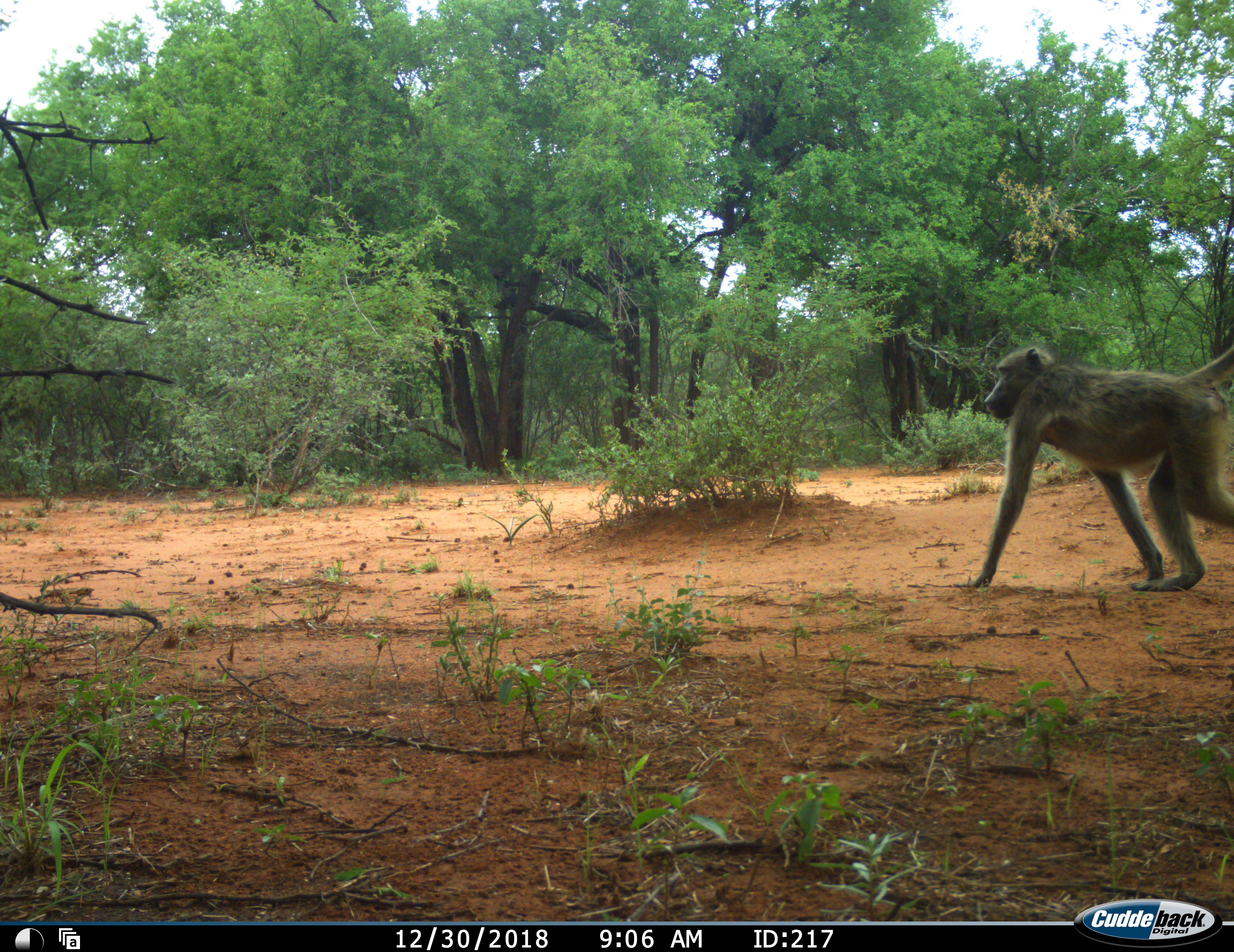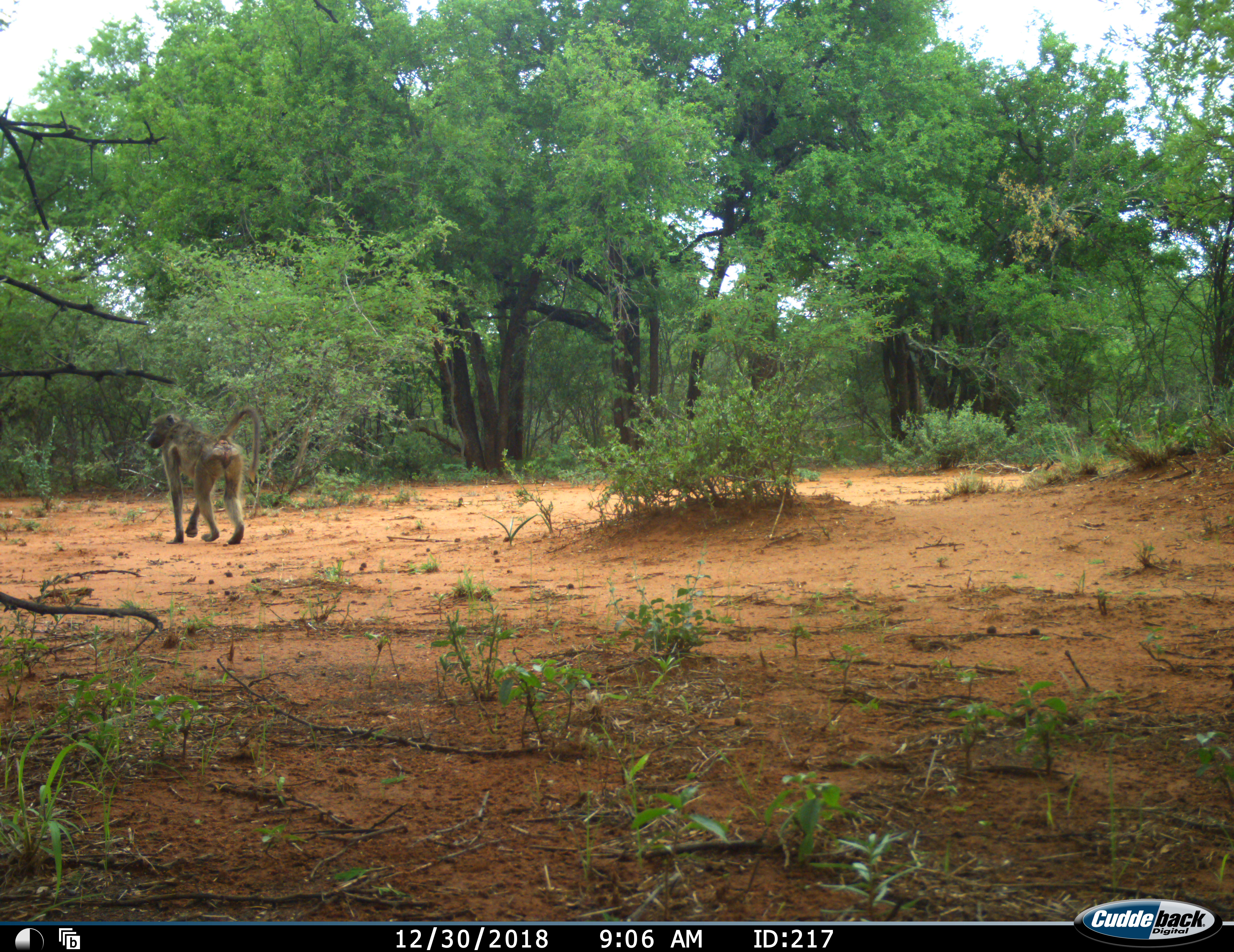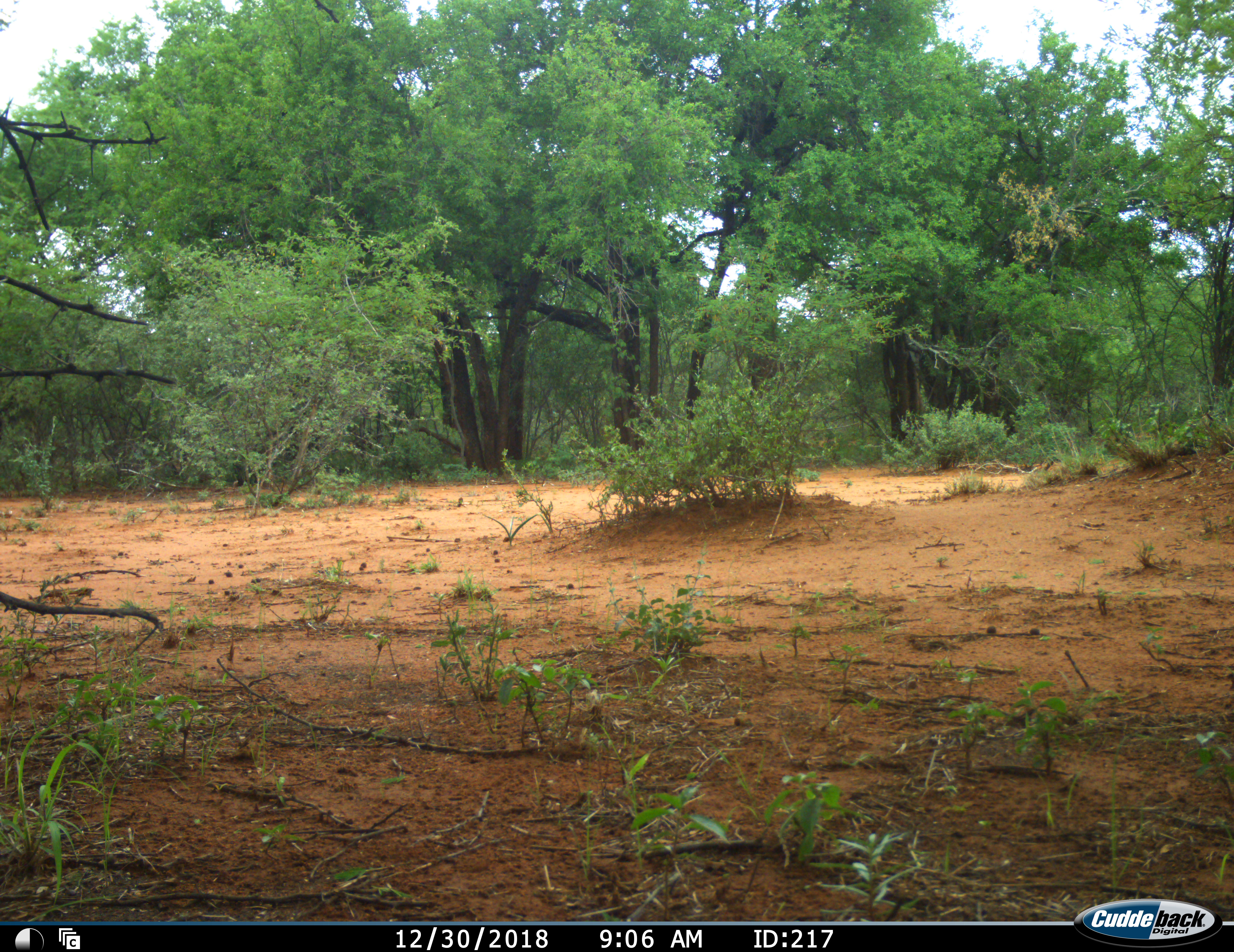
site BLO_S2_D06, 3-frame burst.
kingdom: Animalia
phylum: Chordata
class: Mammalia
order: Primates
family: Cercopithecidae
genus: Papio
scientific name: Papio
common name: baboon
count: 1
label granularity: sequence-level